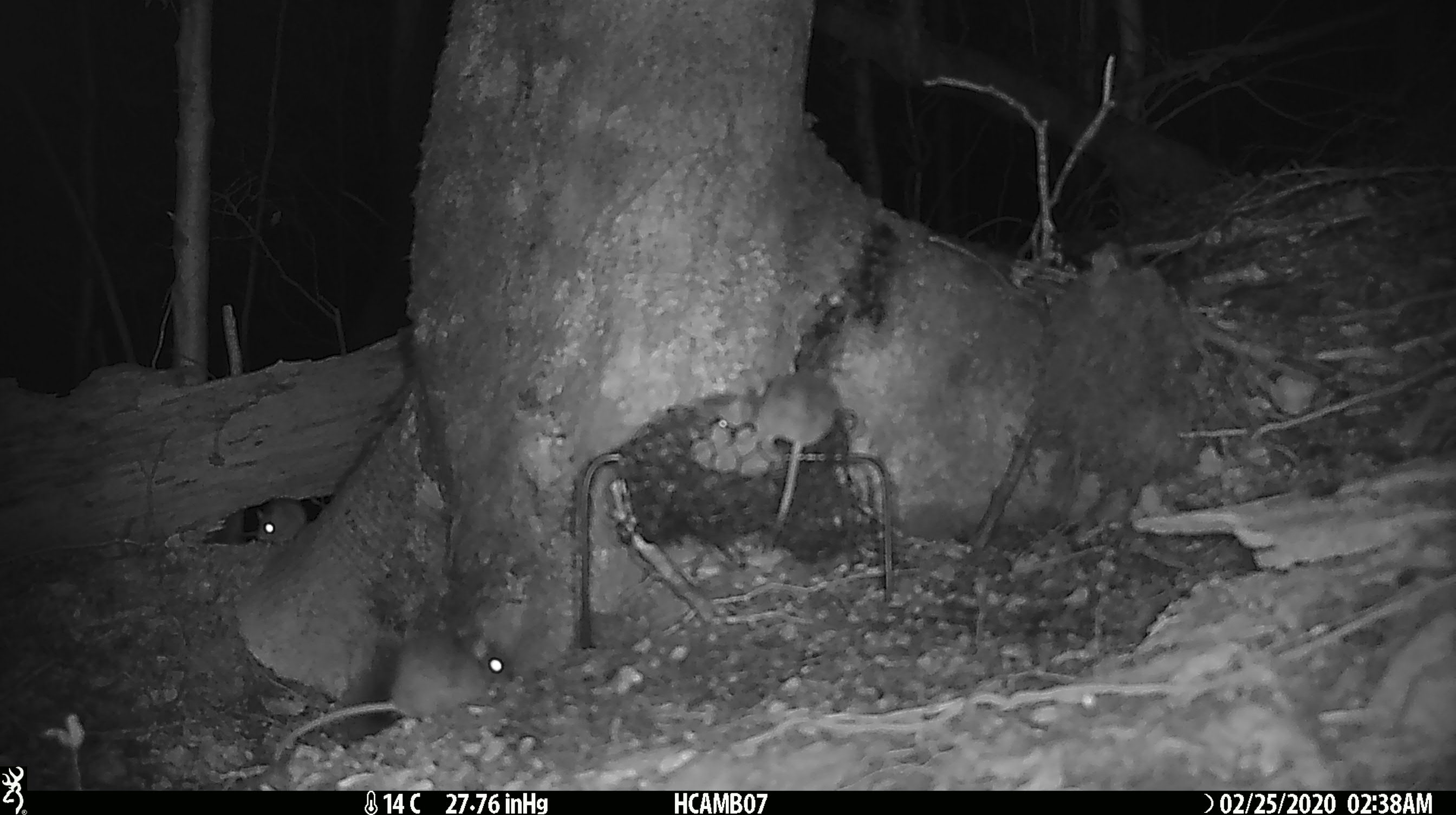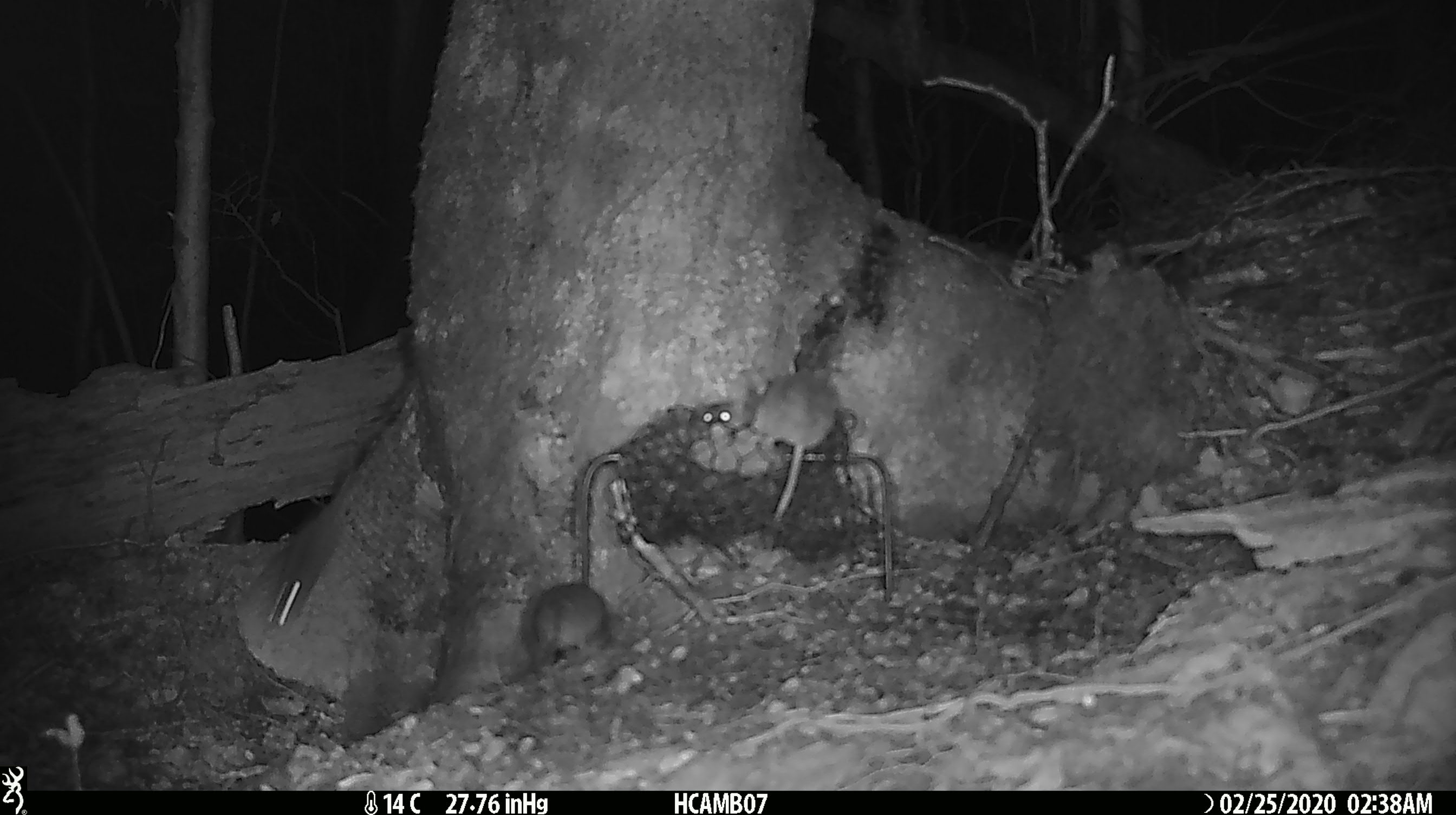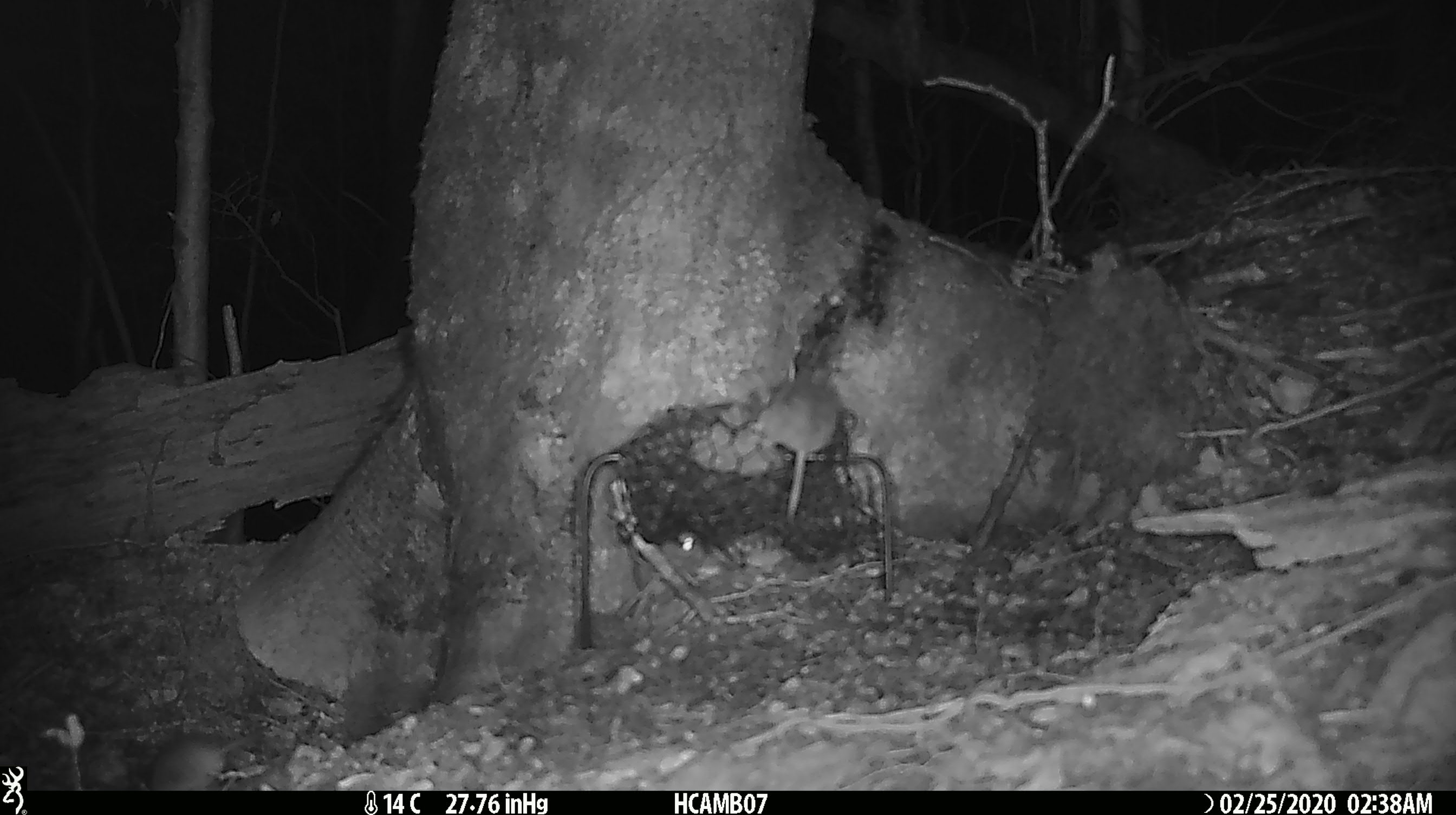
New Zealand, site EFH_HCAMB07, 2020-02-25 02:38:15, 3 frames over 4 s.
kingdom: Animalia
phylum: Chordata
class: Mammalia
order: Rodentia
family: Muridae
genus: Mus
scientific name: Mus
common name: mouse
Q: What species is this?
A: Mouse (Mus).